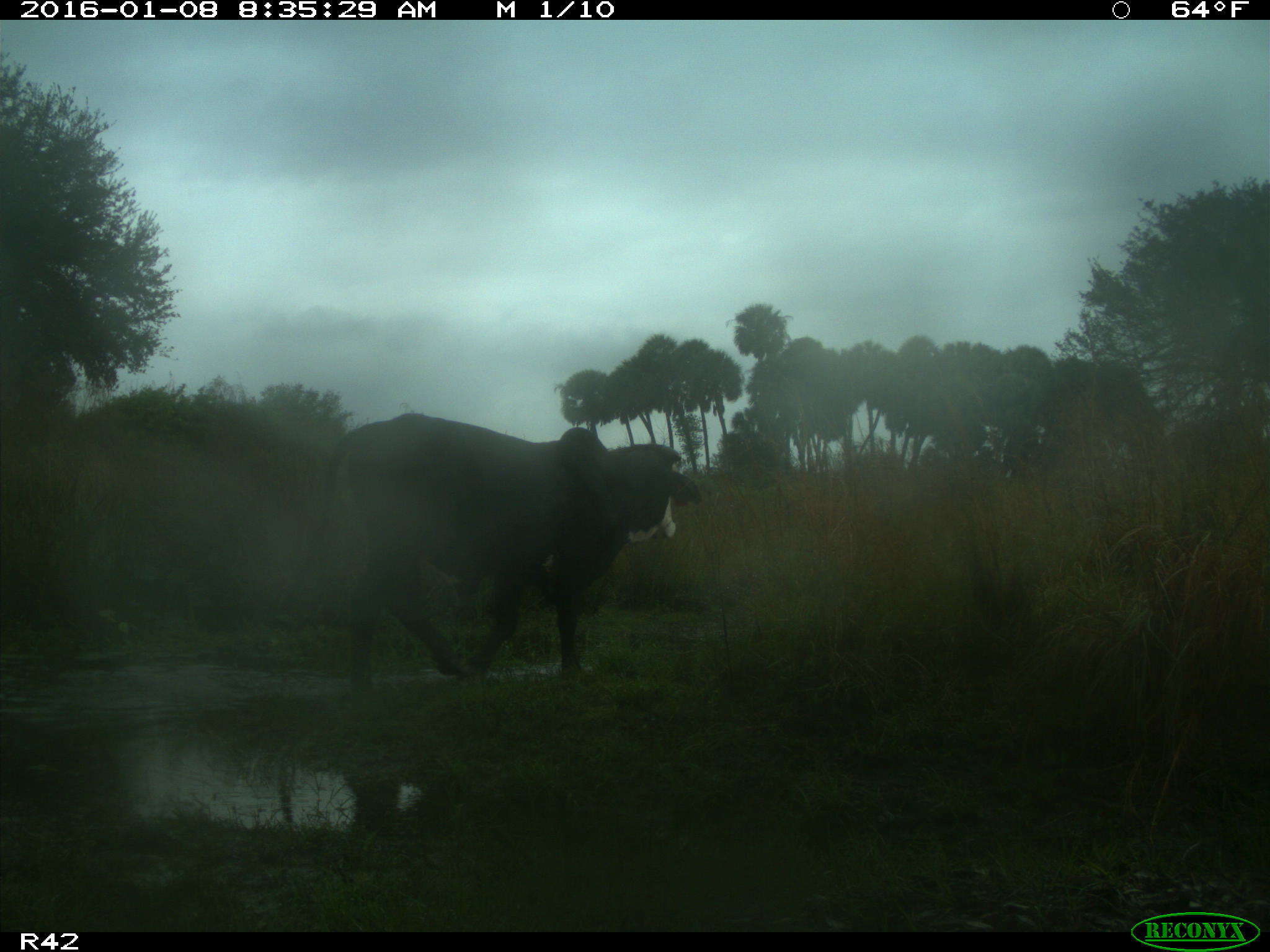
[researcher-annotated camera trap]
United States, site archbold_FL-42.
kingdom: Animalia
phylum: Chordata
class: Mammalia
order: Artiodactyla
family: Bovidae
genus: Bos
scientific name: Bos taurus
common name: domestic cow